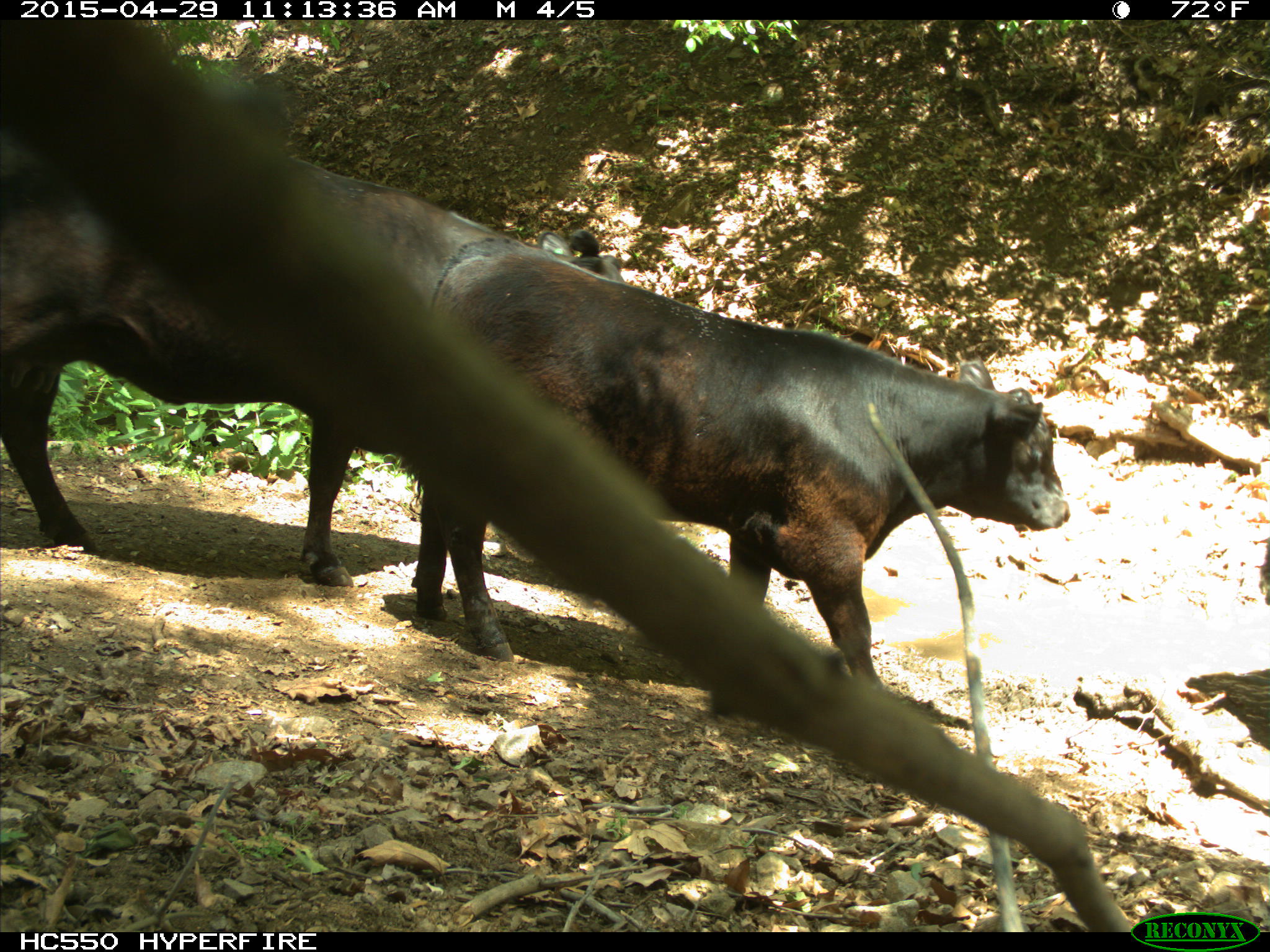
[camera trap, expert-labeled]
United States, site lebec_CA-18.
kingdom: Animalia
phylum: Chordata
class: Mammalia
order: Artiodactyla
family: Bovidae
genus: Bos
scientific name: Bos taurus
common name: domestic cow